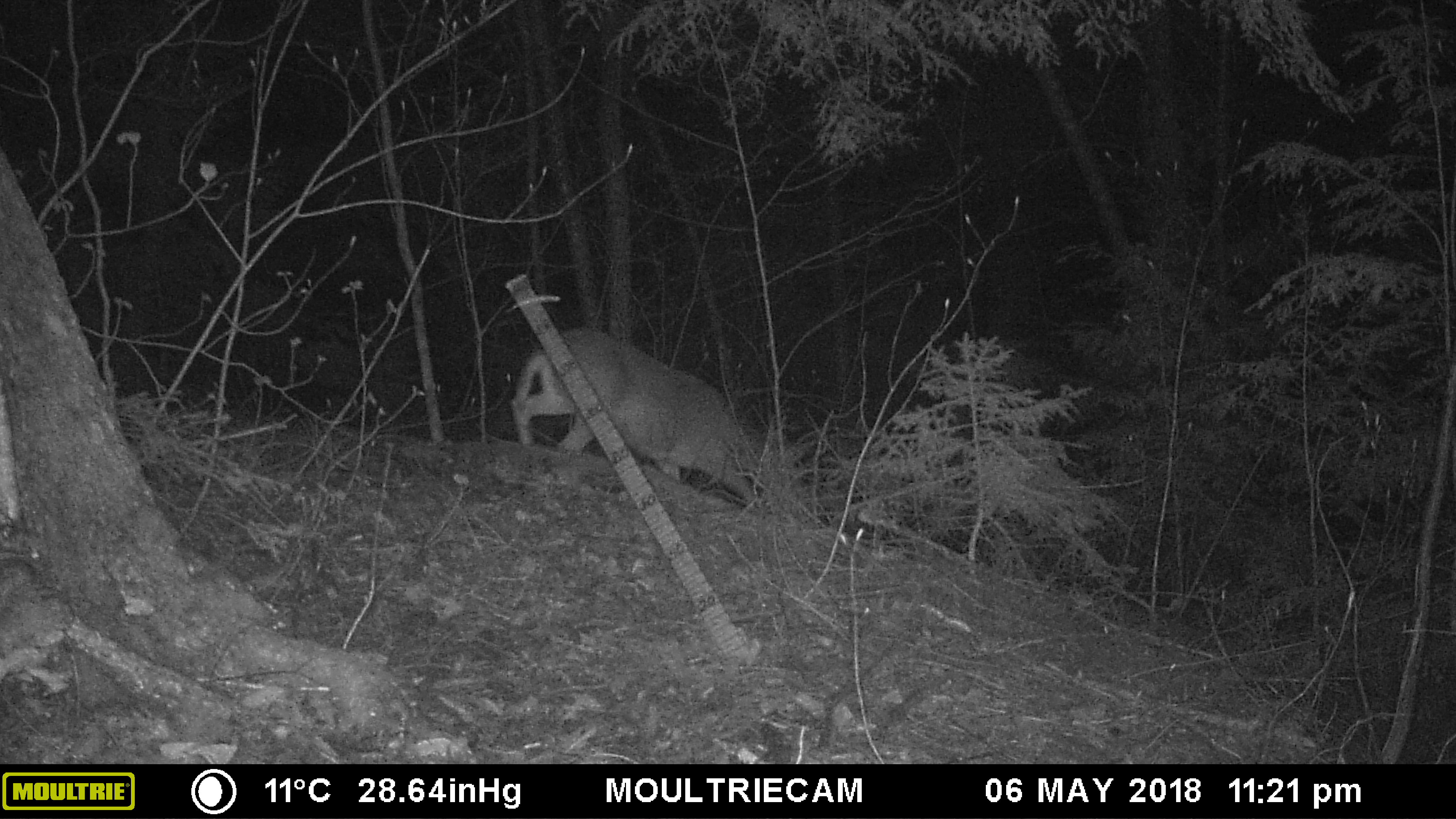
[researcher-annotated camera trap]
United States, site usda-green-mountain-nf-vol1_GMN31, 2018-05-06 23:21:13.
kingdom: Animalia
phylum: Chordata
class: Mammalia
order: Artiodactyla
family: Cervidae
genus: Odocoileus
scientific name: Odocoileus virginianus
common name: white-tailed deer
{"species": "white-tailed deer (Odocoileus virginianus)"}